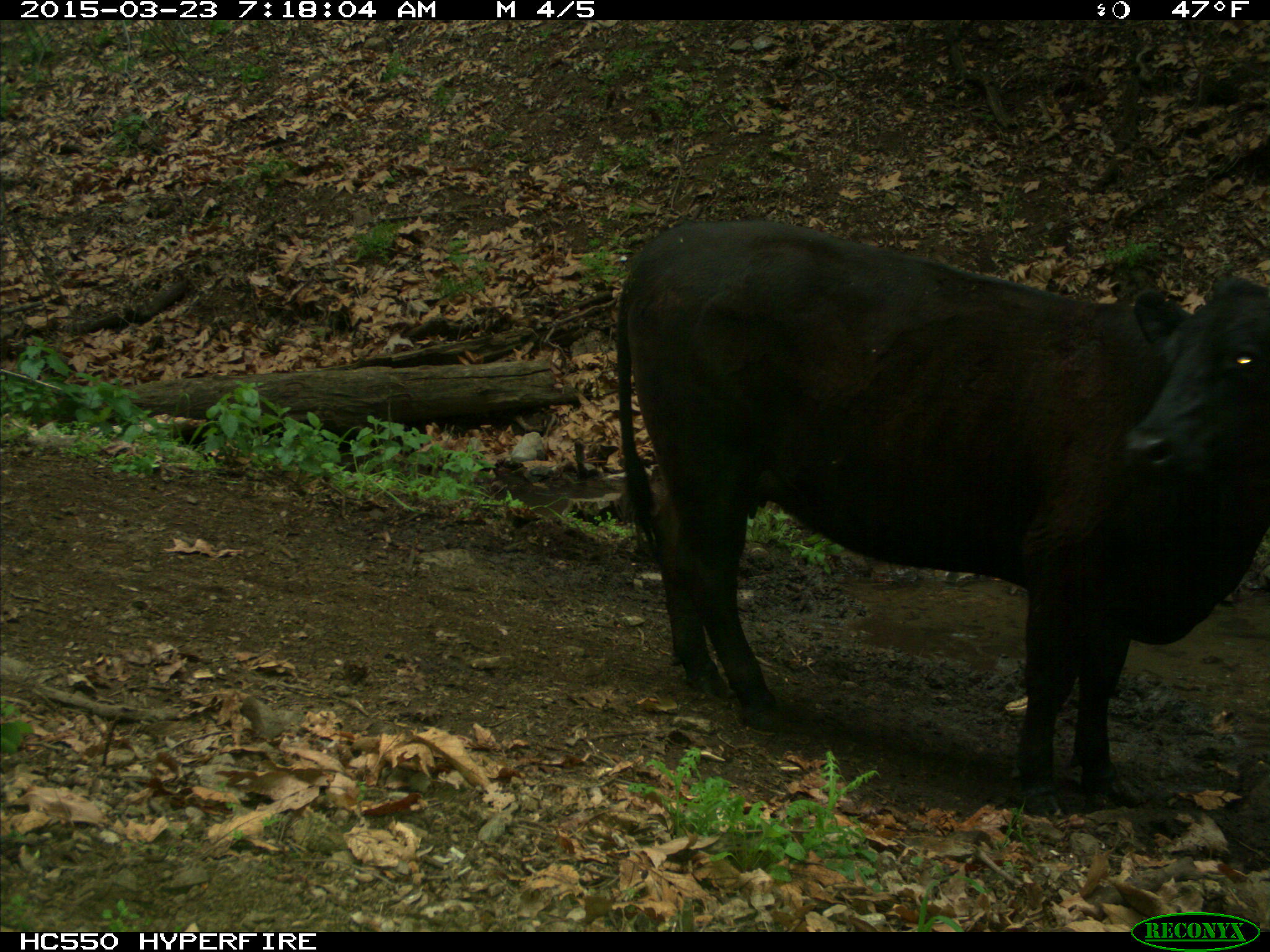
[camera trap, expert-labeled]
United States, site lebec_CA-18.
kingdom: Animalia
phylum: Chordata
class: Mammalia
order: Artiodactyla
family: Bovidae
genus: Bos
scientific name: Bos taurus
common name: domestic cow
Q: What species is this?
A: Bos taurus (domestic cow).